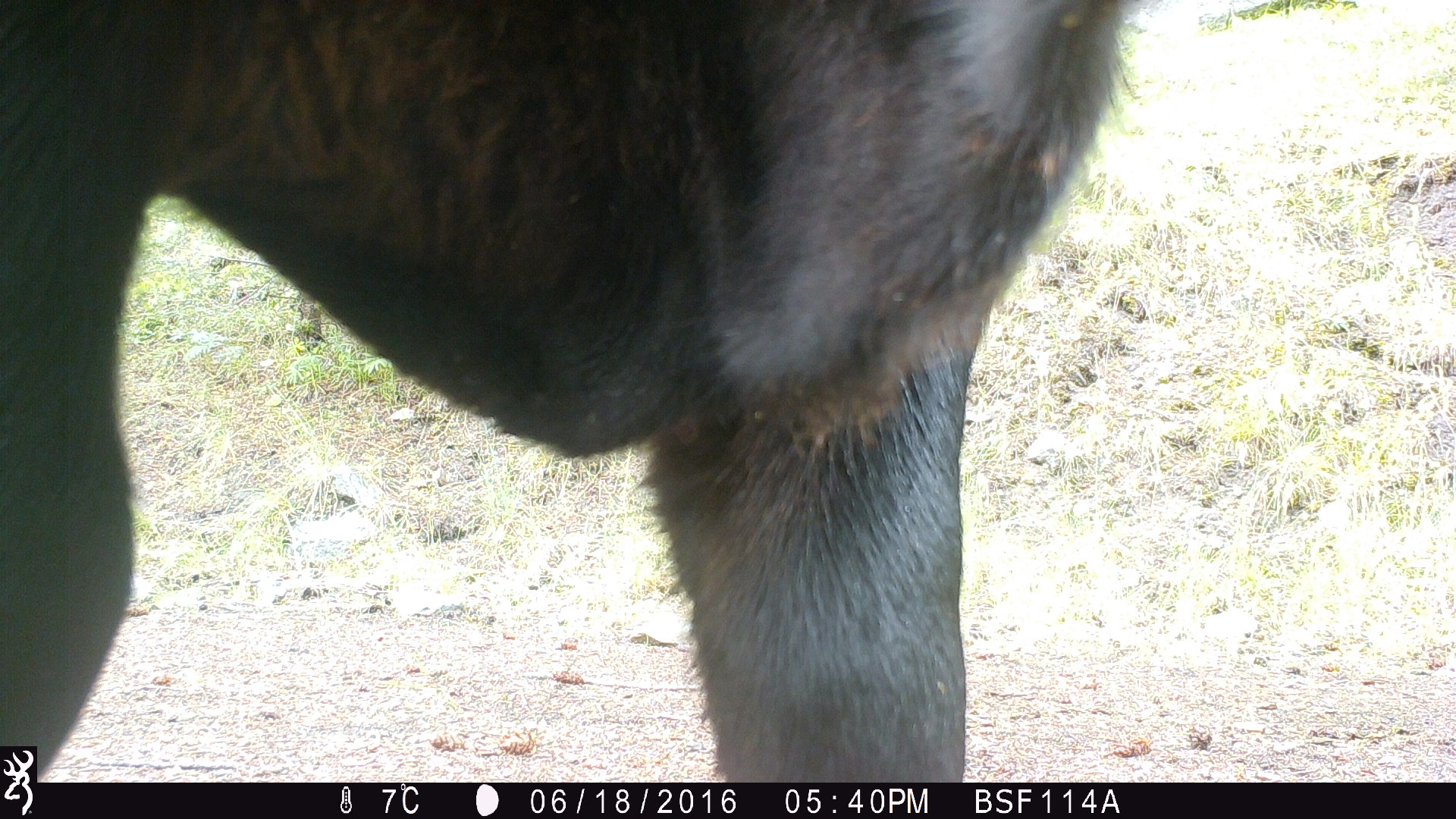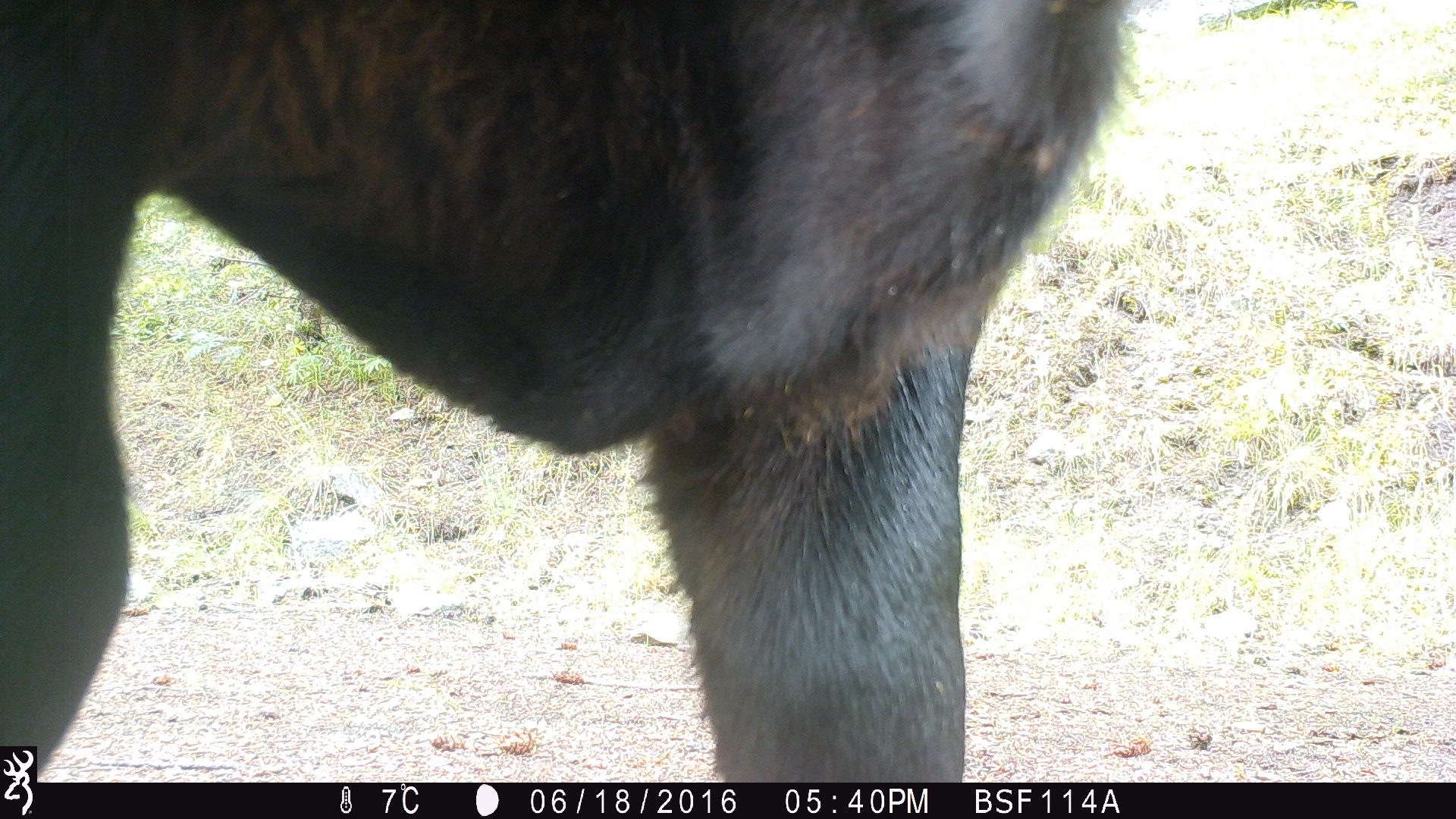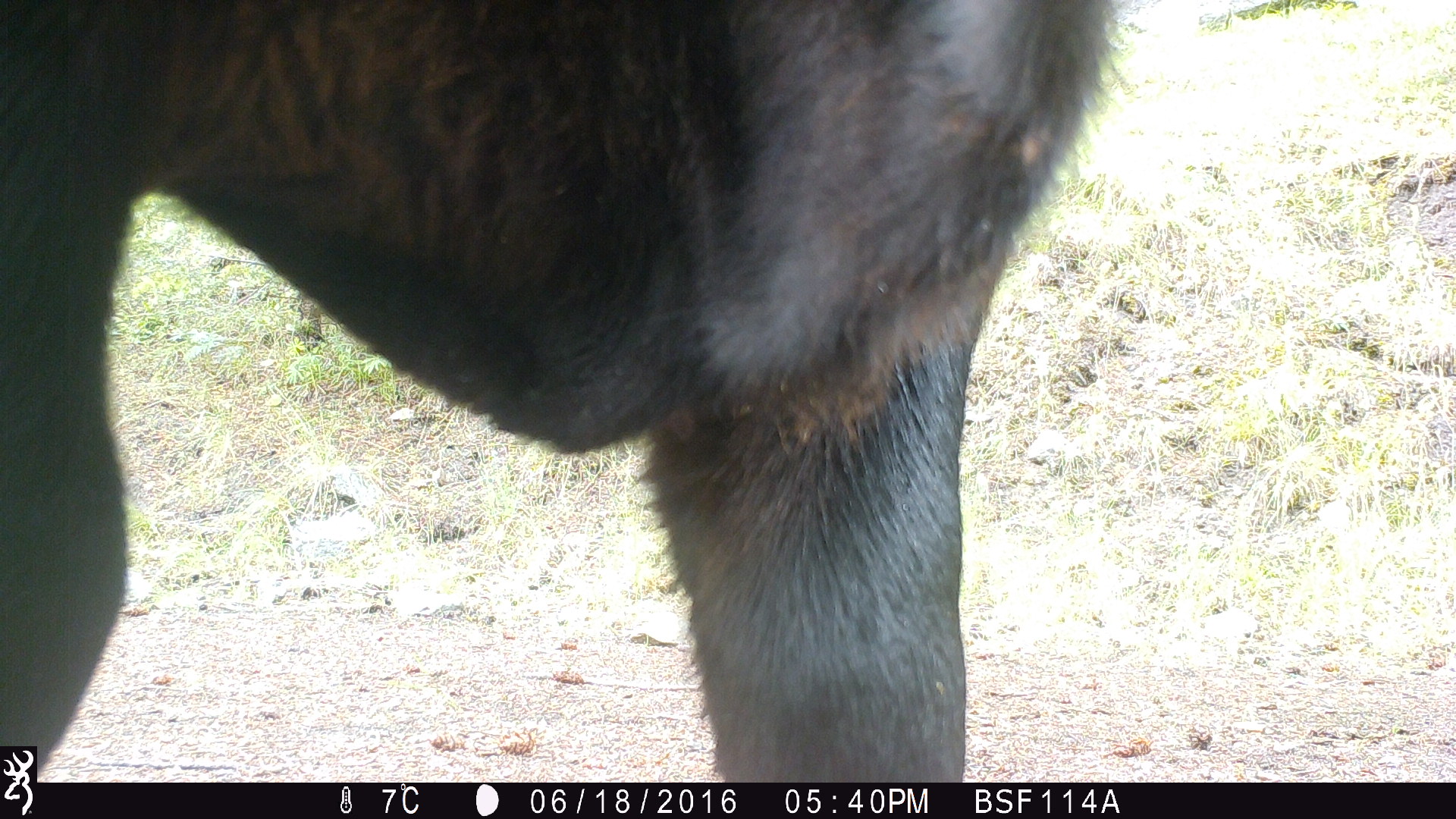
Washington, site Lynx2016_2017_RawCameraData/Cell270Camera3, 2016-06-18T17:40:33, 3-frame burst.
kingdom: Animalia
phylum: Chordata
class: Mammalia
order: Artiodactyla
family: Bovidae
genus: Bos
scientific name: Bos taurus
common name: domestic cattle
Domestic cattle (Bos taurus). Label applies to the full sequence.